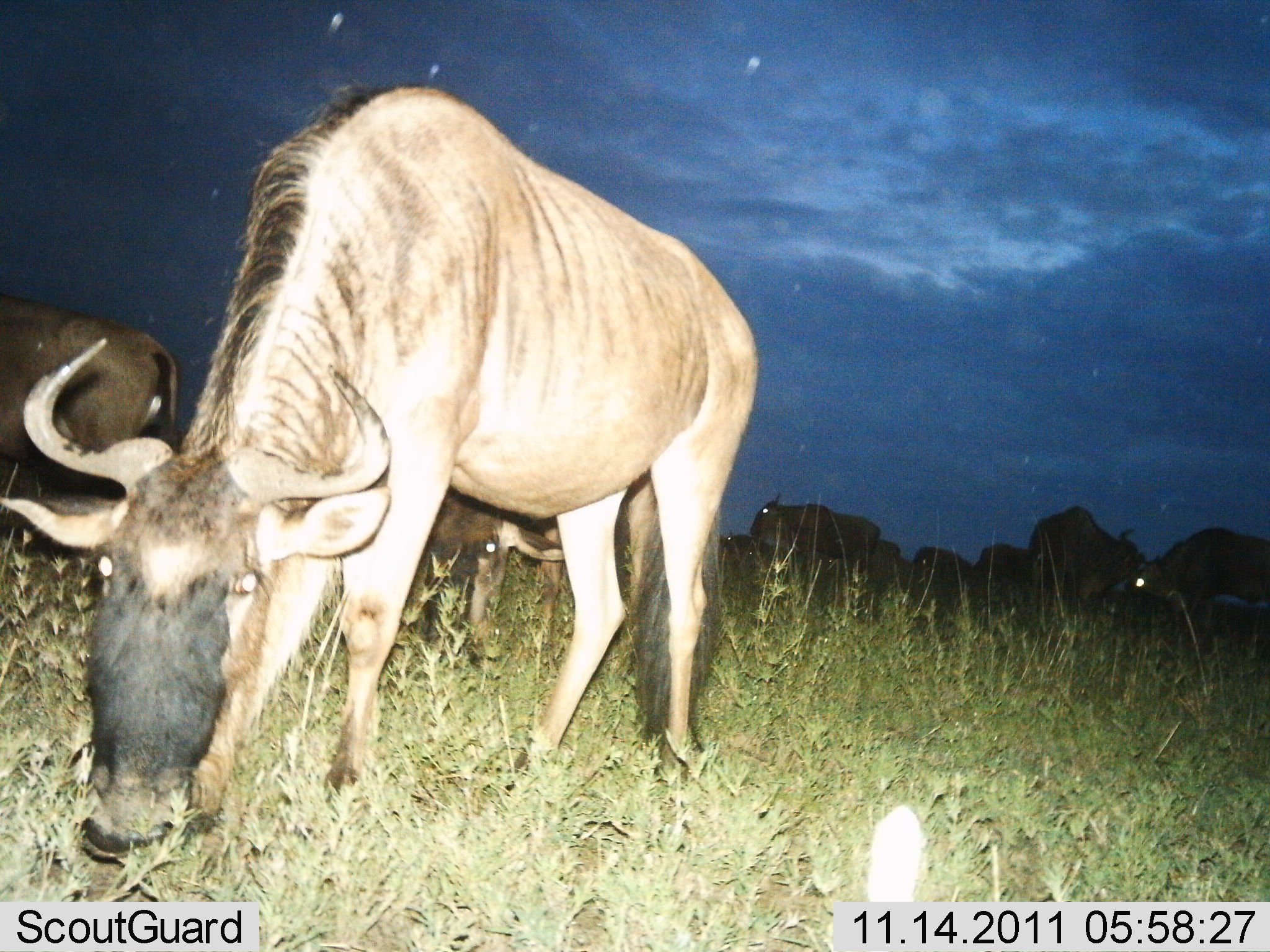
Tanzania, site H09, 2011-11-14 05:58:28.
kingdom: Animalia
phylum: Chordata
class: Mammalia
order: Artiodactyla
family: Bovidae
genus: Connochaetes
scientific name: Connochaetes taurinus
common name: blue wildebeest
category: wildebeest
Wildebeest (blue wildebeest) (Connochaetes taurinus), count 10. Behavior (volunteer vote fractions): standing 71%, resting 0%, moving 14%, interacting 0%. Young present (vote fraction): 0%. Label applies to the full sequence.